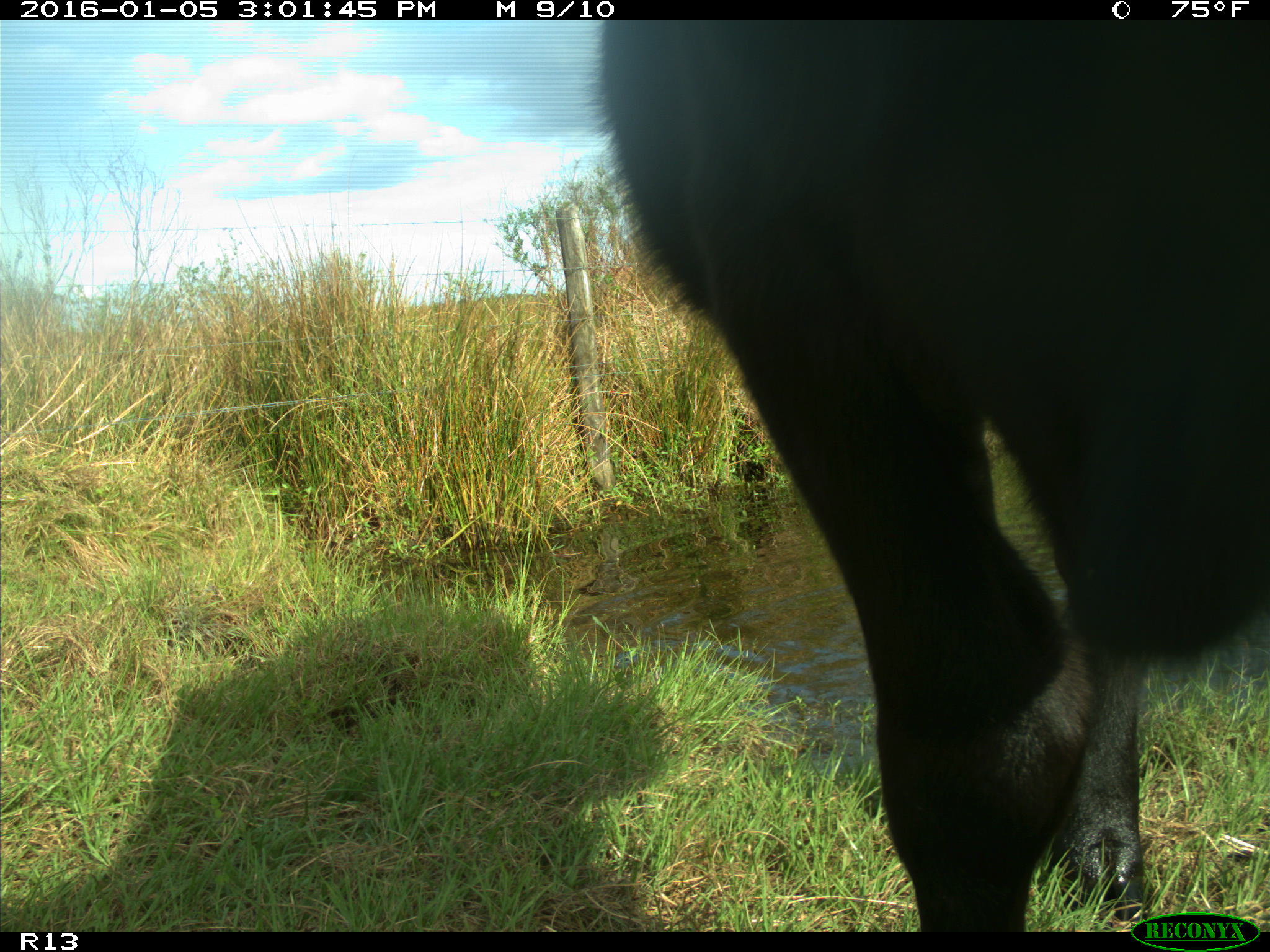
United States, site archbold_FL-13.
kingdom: Animalia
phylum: Chordata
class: Mammalia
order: Artiodactyla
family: Bovidae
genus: Bos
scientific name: Bos taurus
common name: domestic cow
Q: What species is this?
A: Bos taurus (domestic cow).